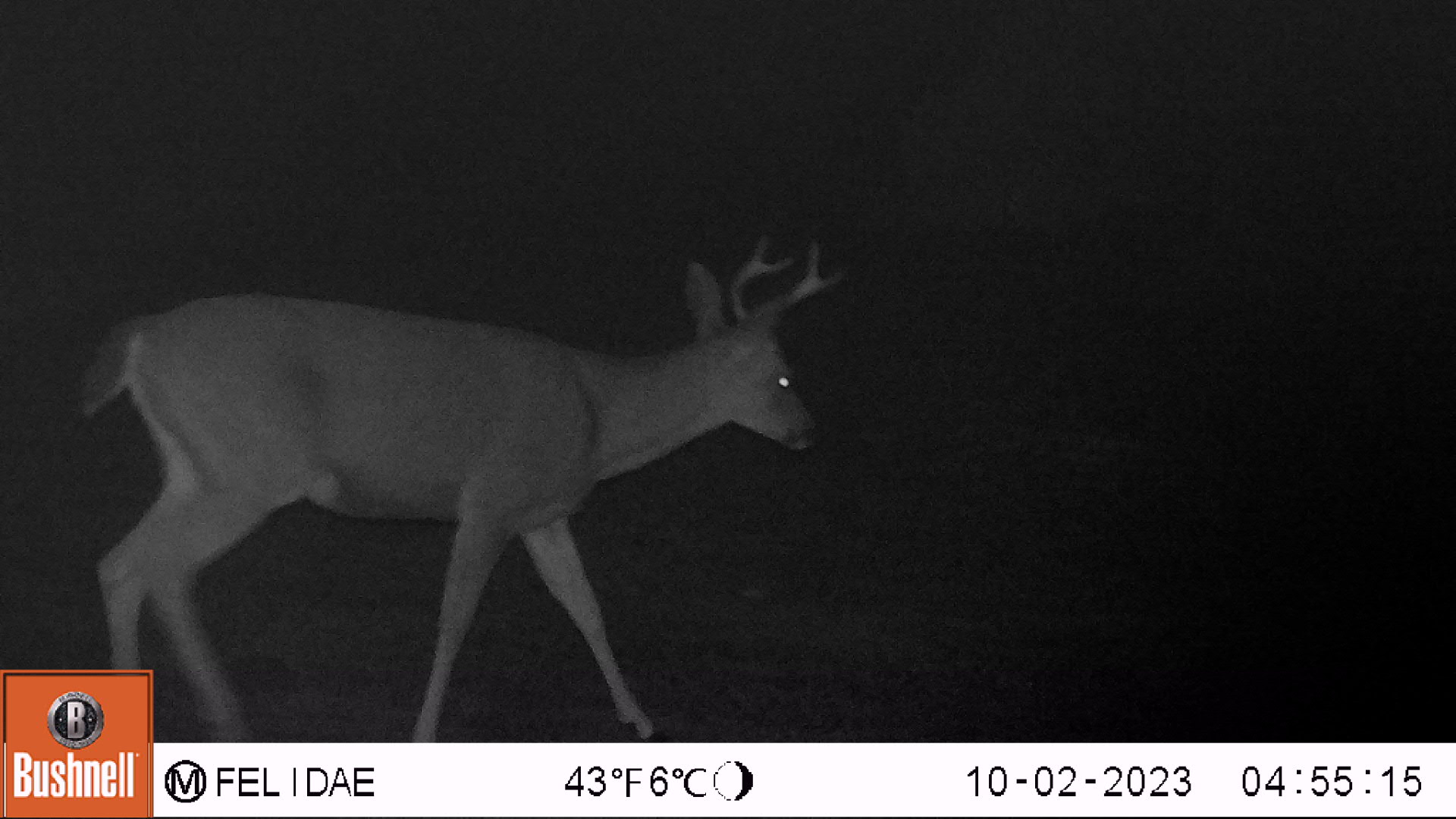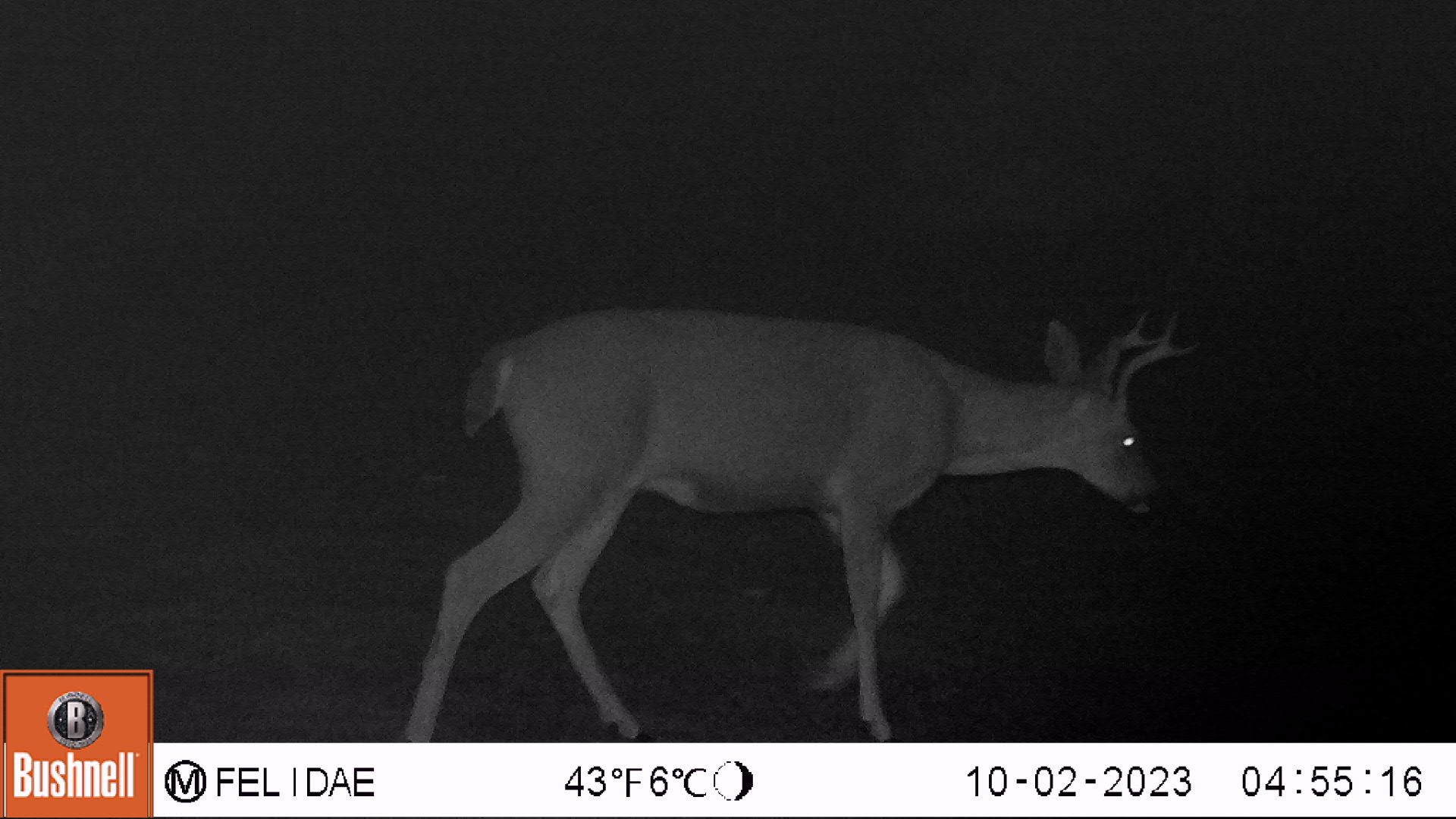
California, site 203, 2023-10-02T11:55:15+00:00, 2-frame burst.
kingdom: Animalia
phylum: Chordata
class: Mammalia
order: Artiodactyla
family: Cervidae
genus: Odocoileus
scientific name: Odocoileus hemionus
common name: mule deer